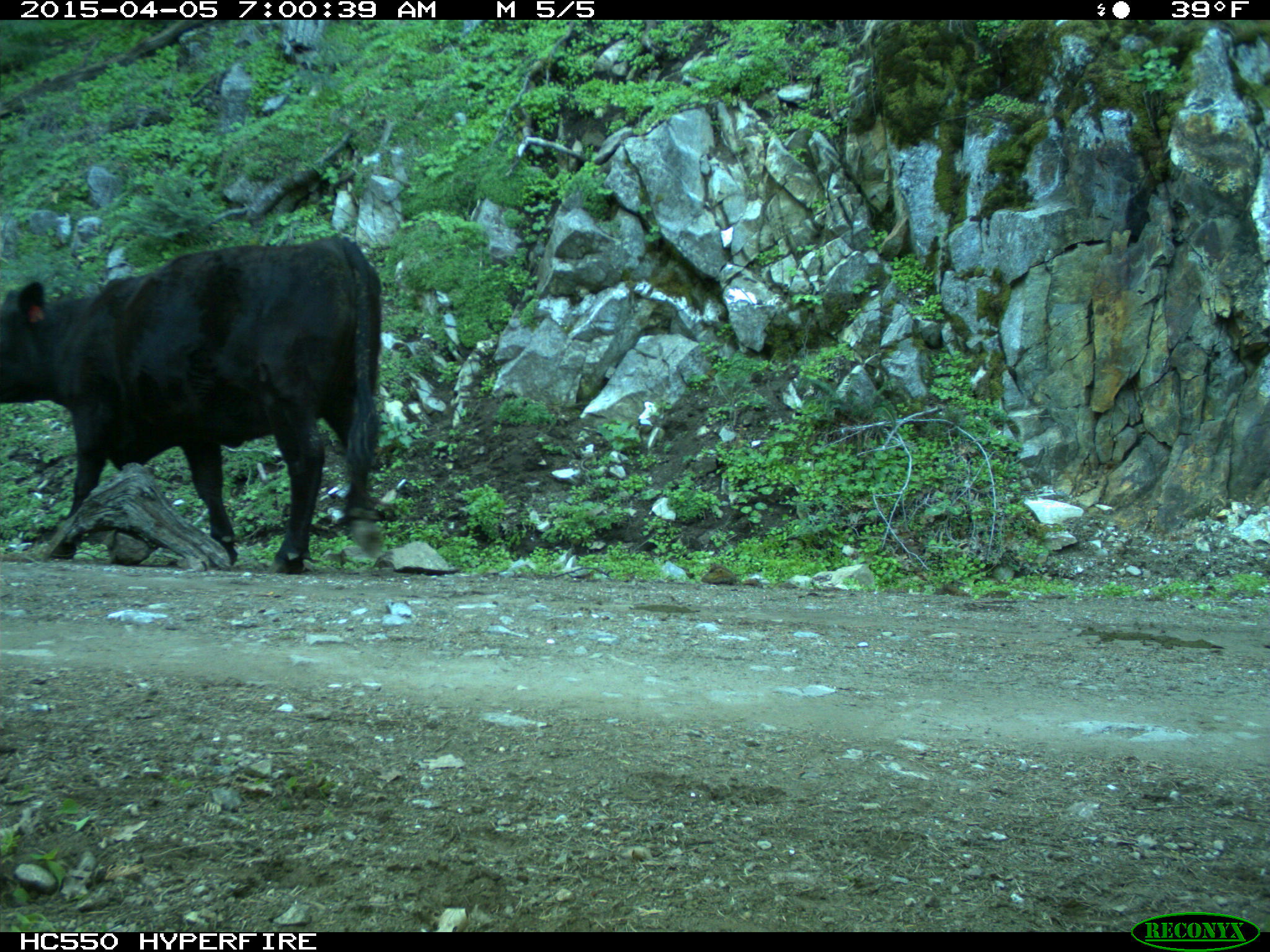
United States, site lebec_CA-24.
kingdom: Animalia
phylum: Chordata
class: Mammalia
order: Artiodactyla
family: Bovidae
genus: Bos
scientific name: Bos taurus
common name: domestic cow